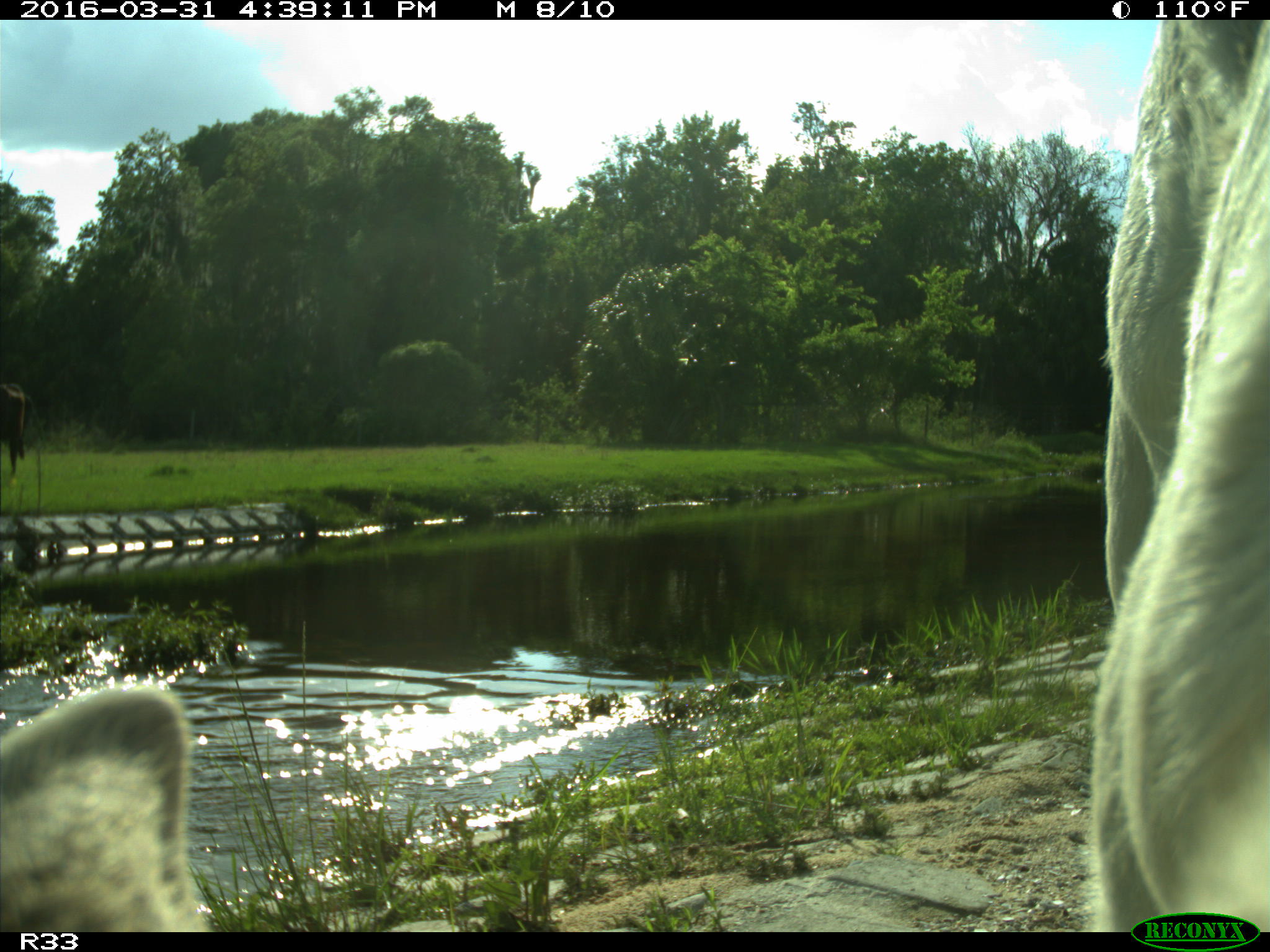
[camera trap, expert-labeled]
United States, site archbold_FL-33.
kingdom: Animalia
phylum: Chordata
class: Mammalia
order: Artiodactyla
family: Bovidae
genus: Bos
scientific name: Bos taurus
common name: domestic cow